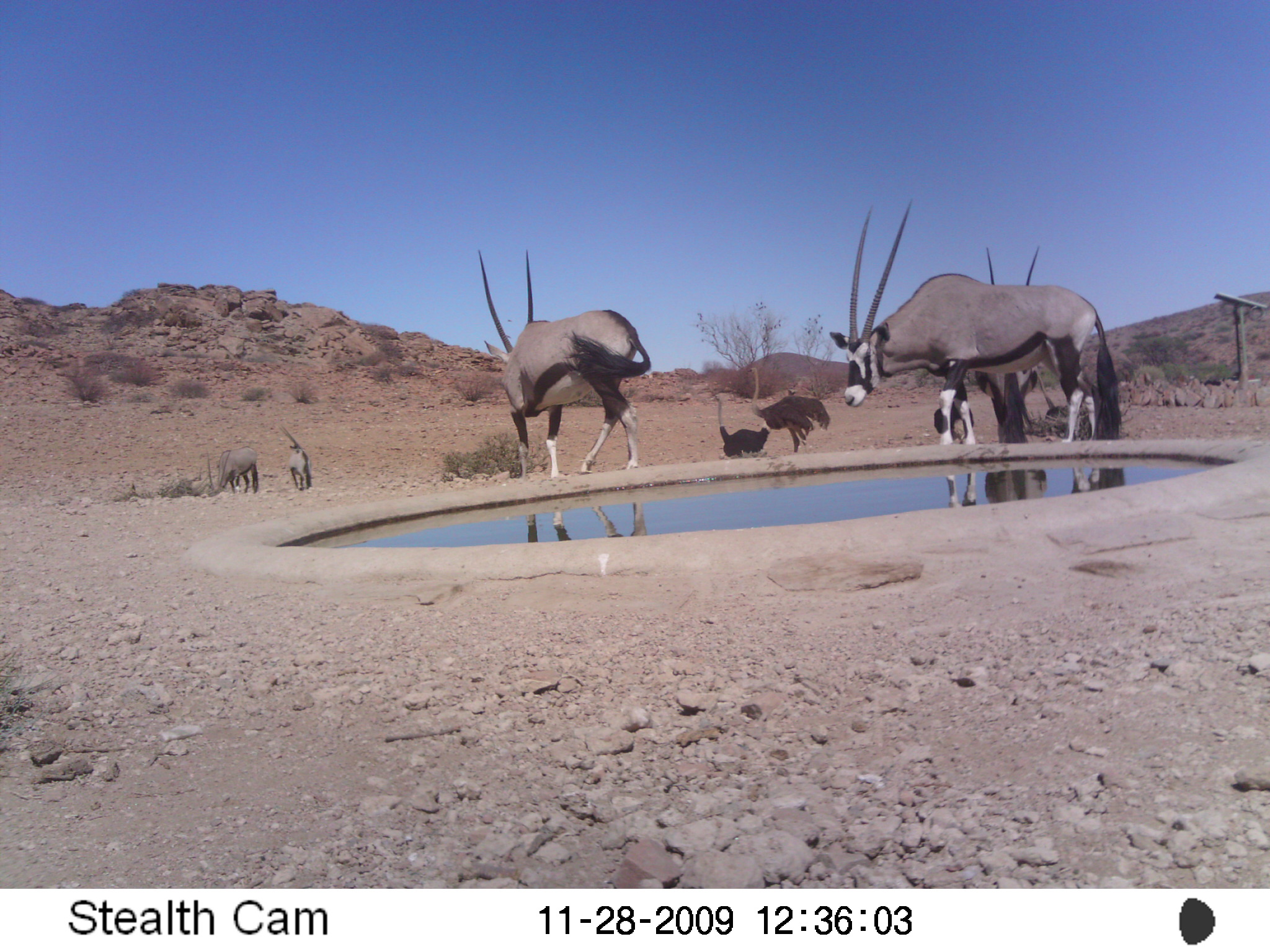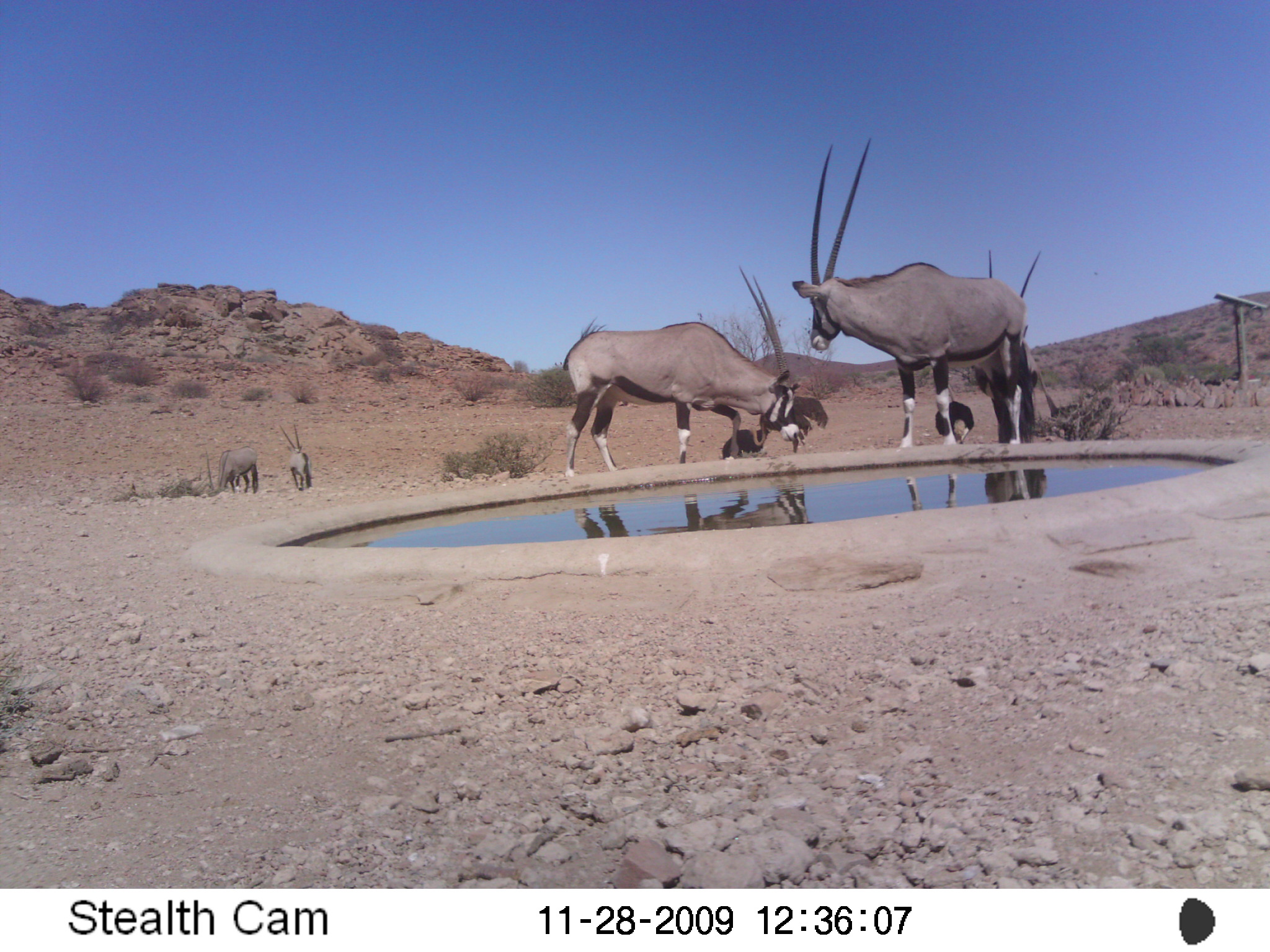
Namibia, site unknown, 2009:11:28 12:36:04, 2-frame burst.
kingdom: Animalia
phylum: Chordata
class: Mammalia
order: Artiodactyla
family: Bovidae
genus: Oryx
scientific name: Oryx gazella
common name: gemsbok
Oryx gazella (gemsbok).